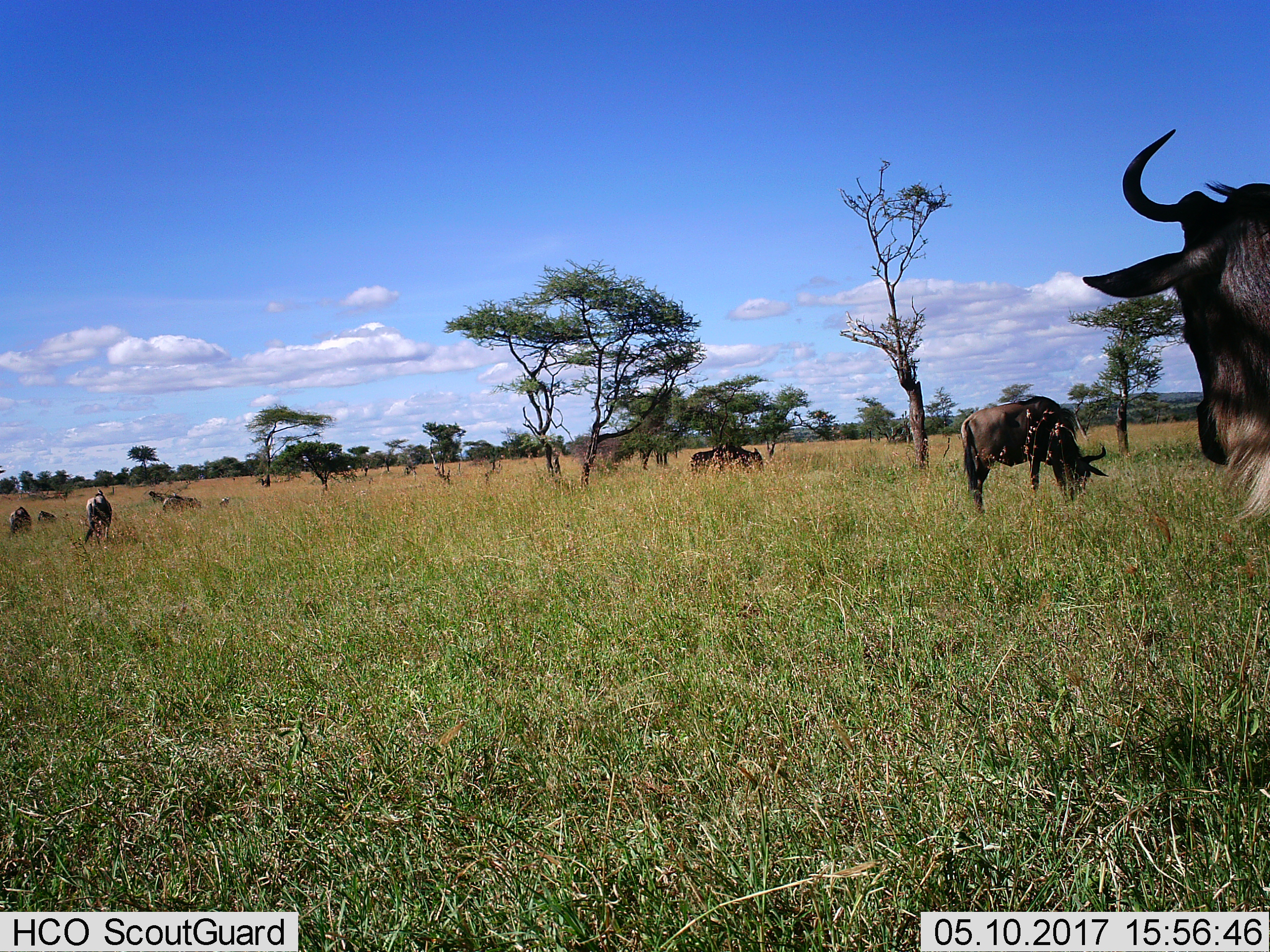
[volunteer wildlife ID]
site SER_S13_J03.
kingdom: Animalia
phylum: Chordata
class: Mammalia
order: Artiodactyla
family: Bovidae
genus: Connochaetes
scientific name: Connochaetes taurinus taurinus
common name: blue wildebeest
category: wildebeestblue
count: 8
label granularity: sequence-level